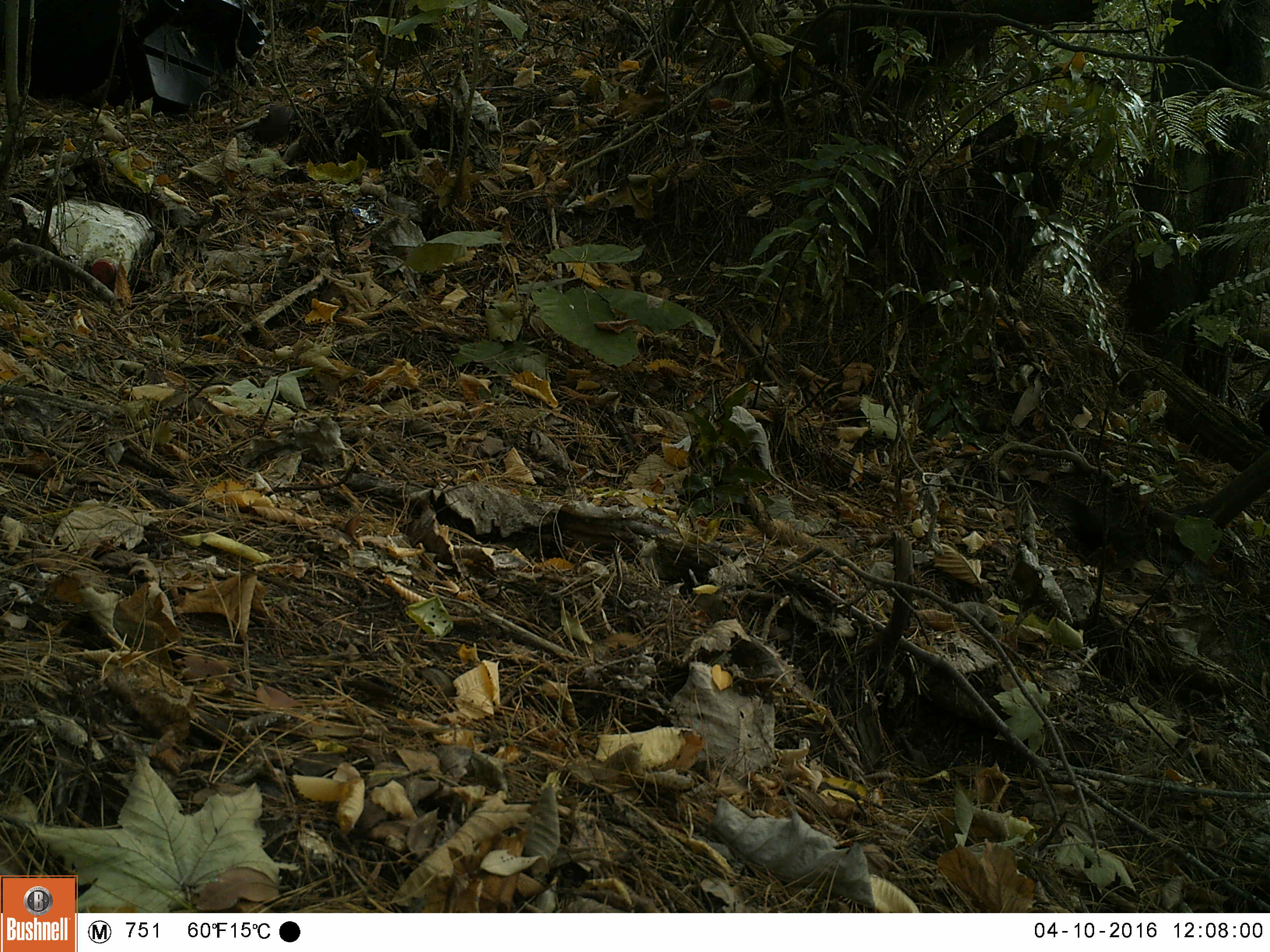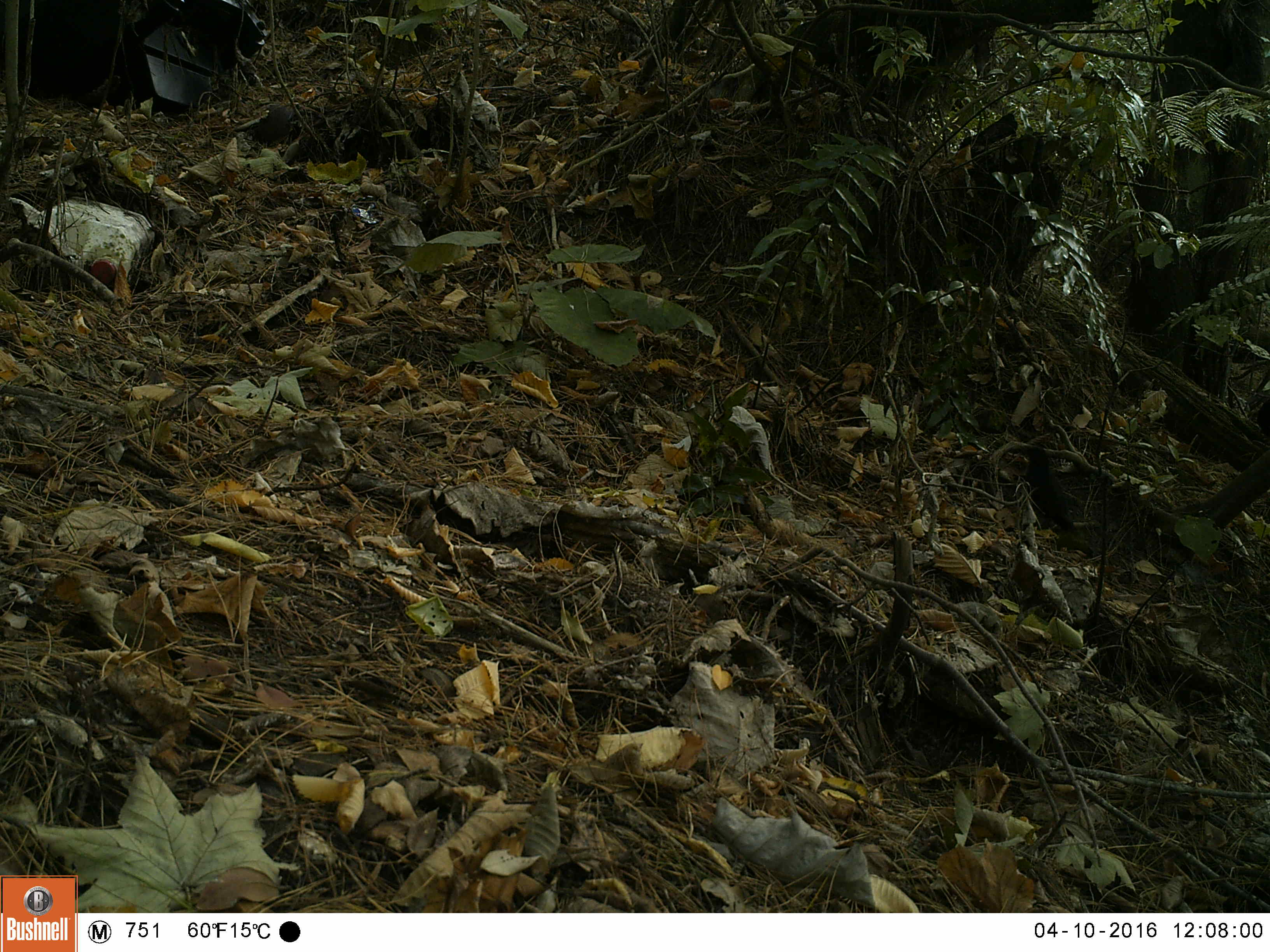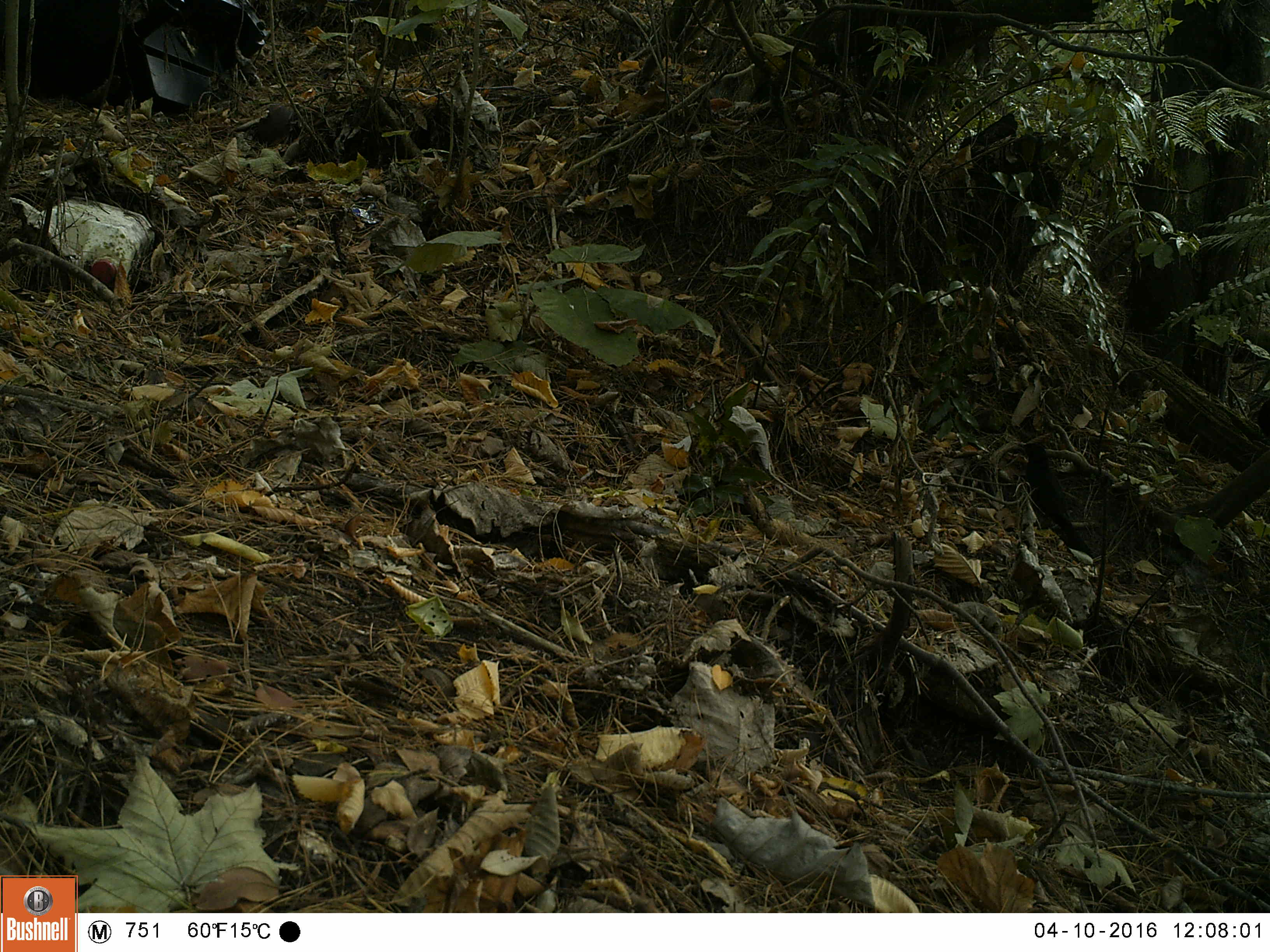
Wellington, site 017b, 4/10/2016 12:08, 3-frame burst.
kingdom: Animalia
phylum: Chordata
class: Aves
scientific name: Aves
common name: bird